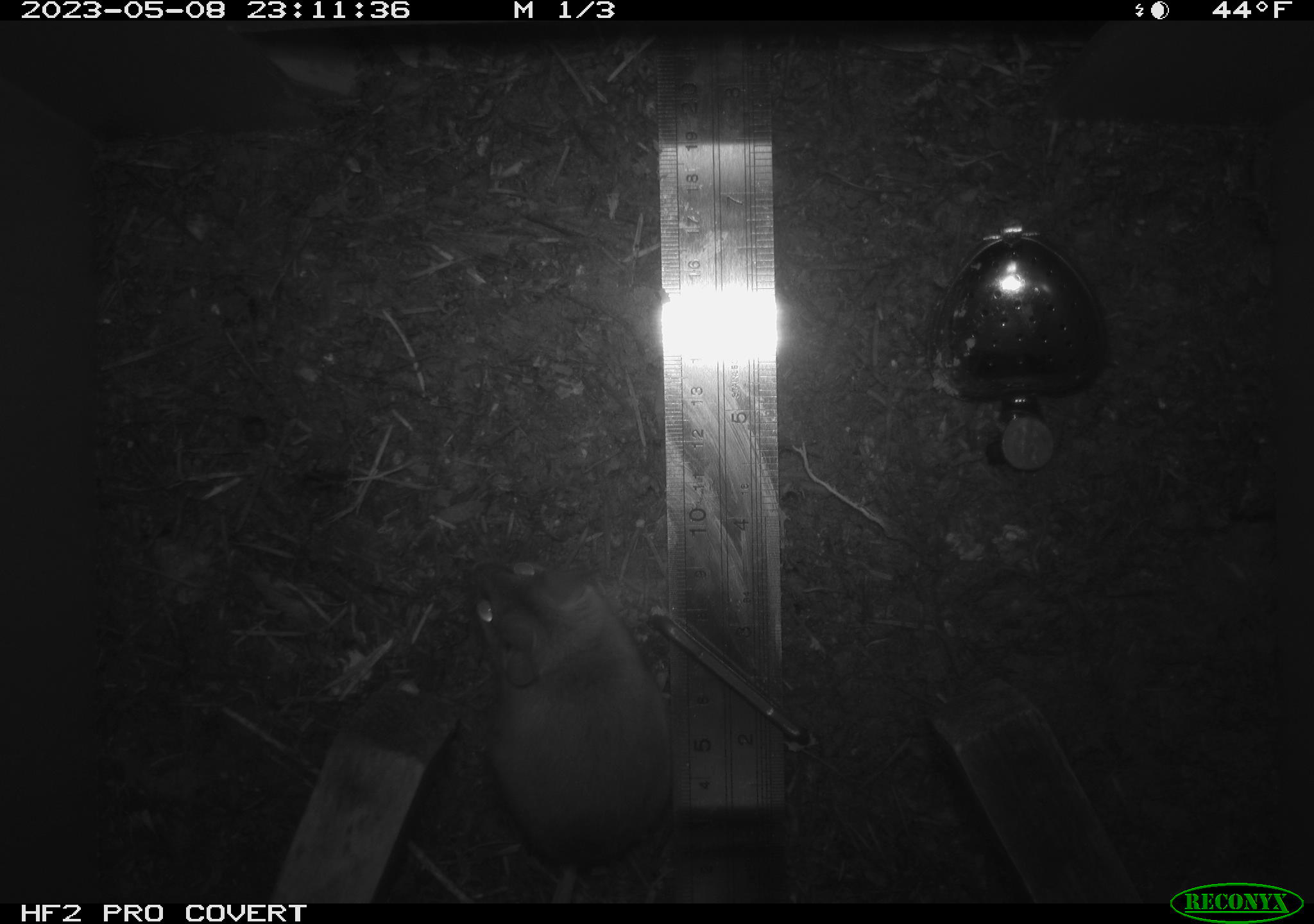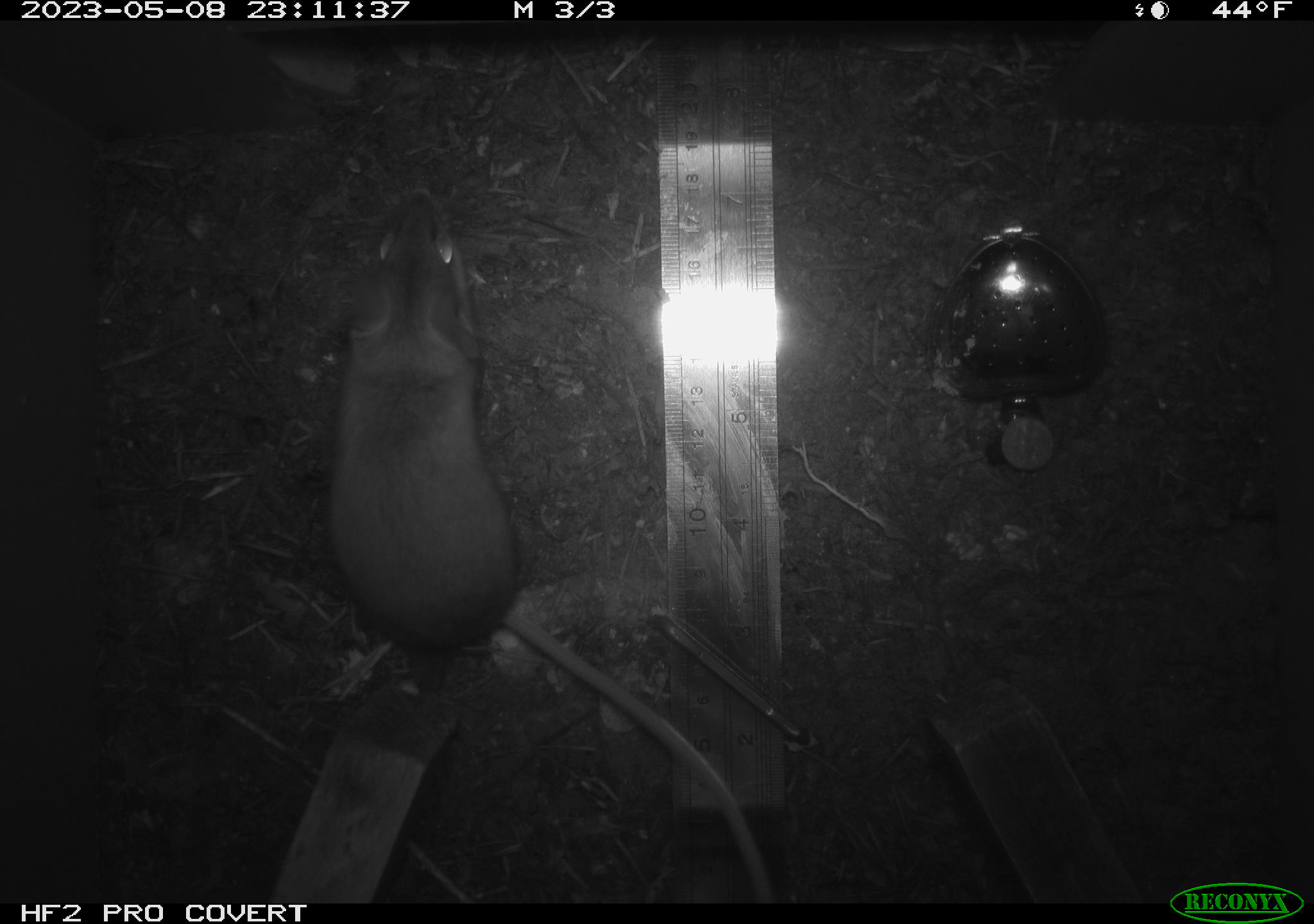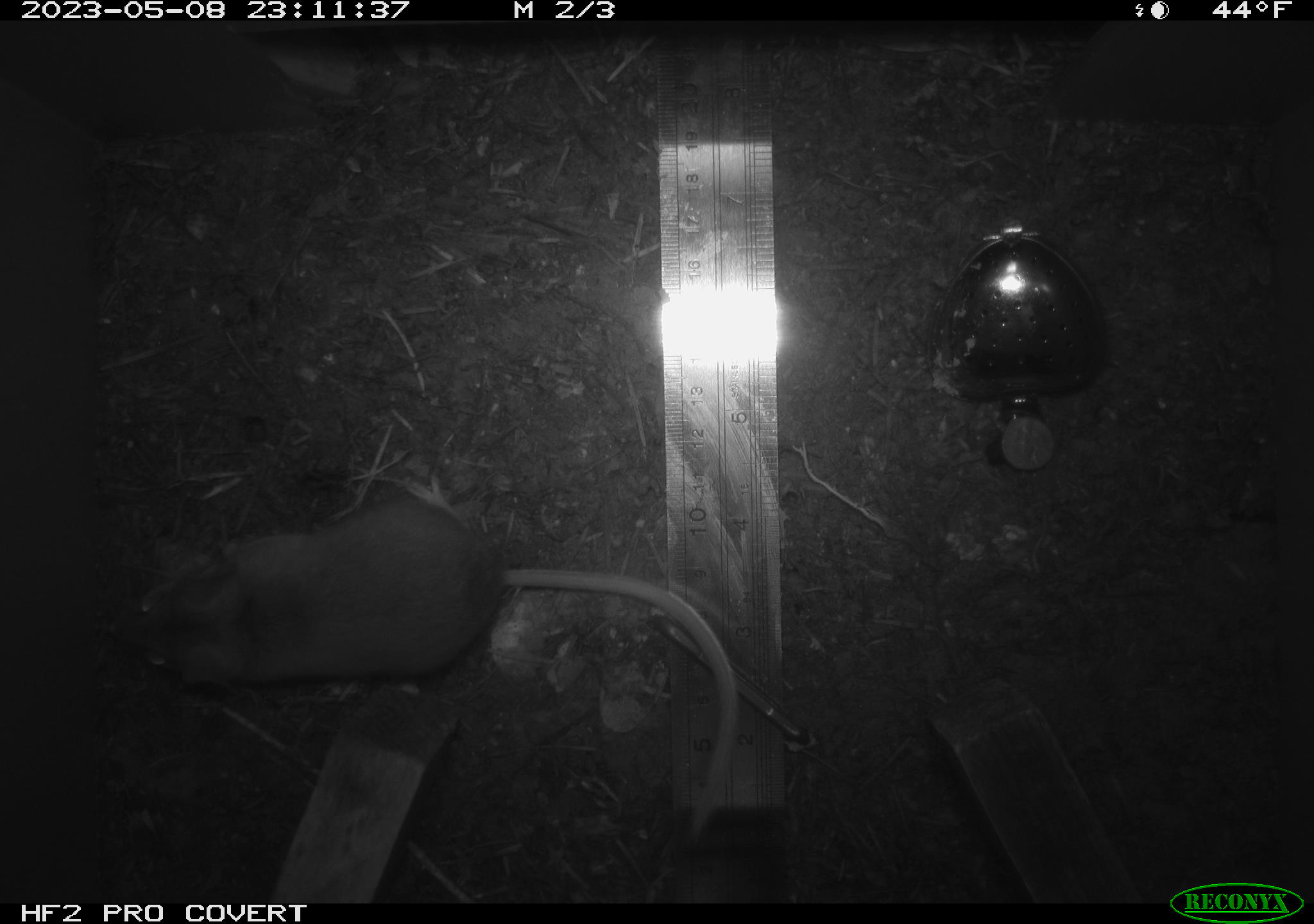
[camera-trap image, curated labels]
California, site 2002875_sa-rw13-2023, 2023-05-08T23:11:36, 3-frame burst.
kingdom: Animalia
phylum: Chordata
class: Mammalia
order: Rodentia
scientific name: Rodentia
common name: mouse species